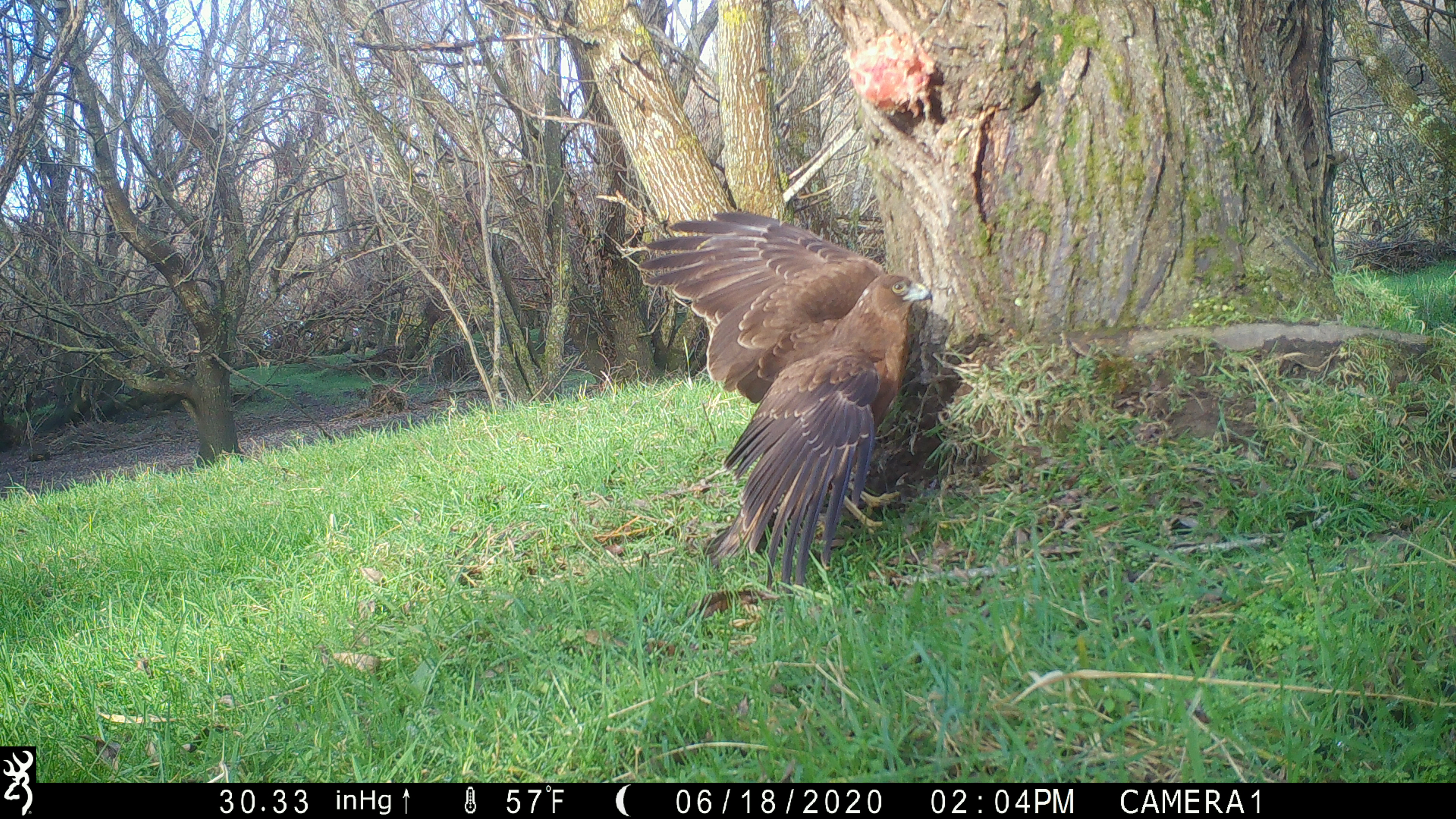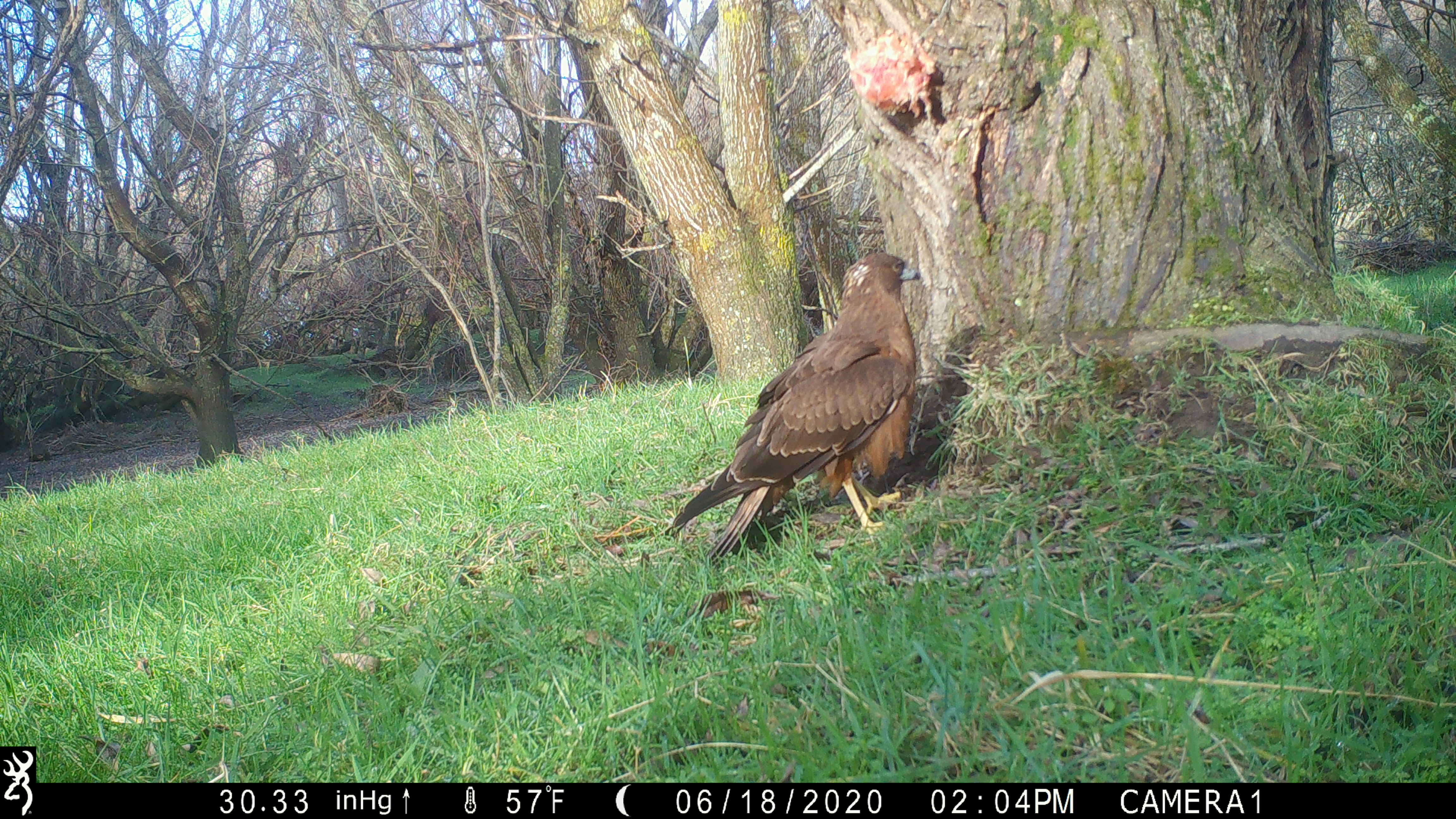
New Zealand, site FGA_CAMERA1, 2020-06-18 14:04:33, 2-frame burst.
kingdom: Animalia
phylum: Chordata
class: Aves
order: Accipitriformes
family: Accipitridae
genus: Circus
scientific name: Circus approximans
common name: swamp harrier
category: harrier